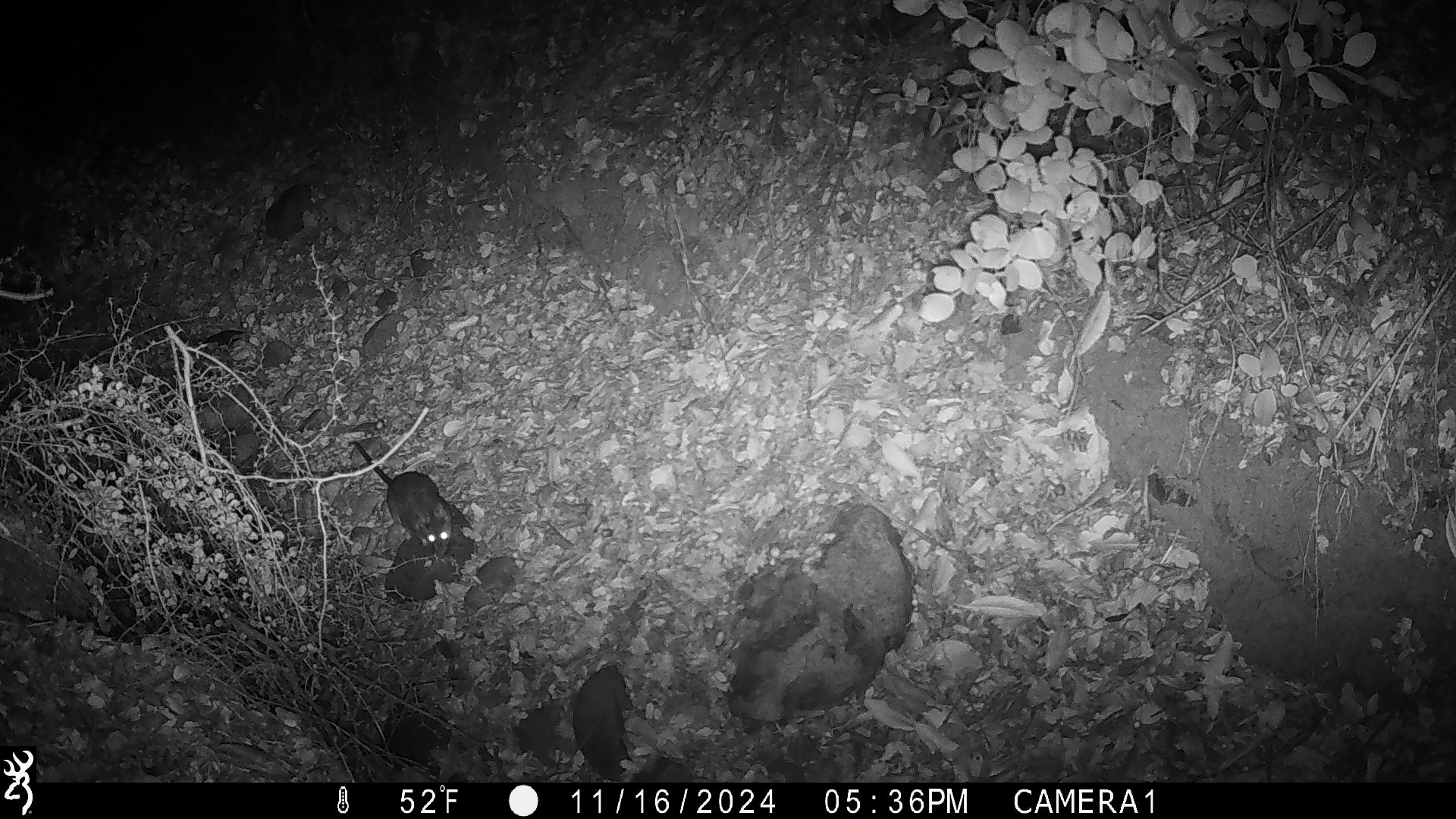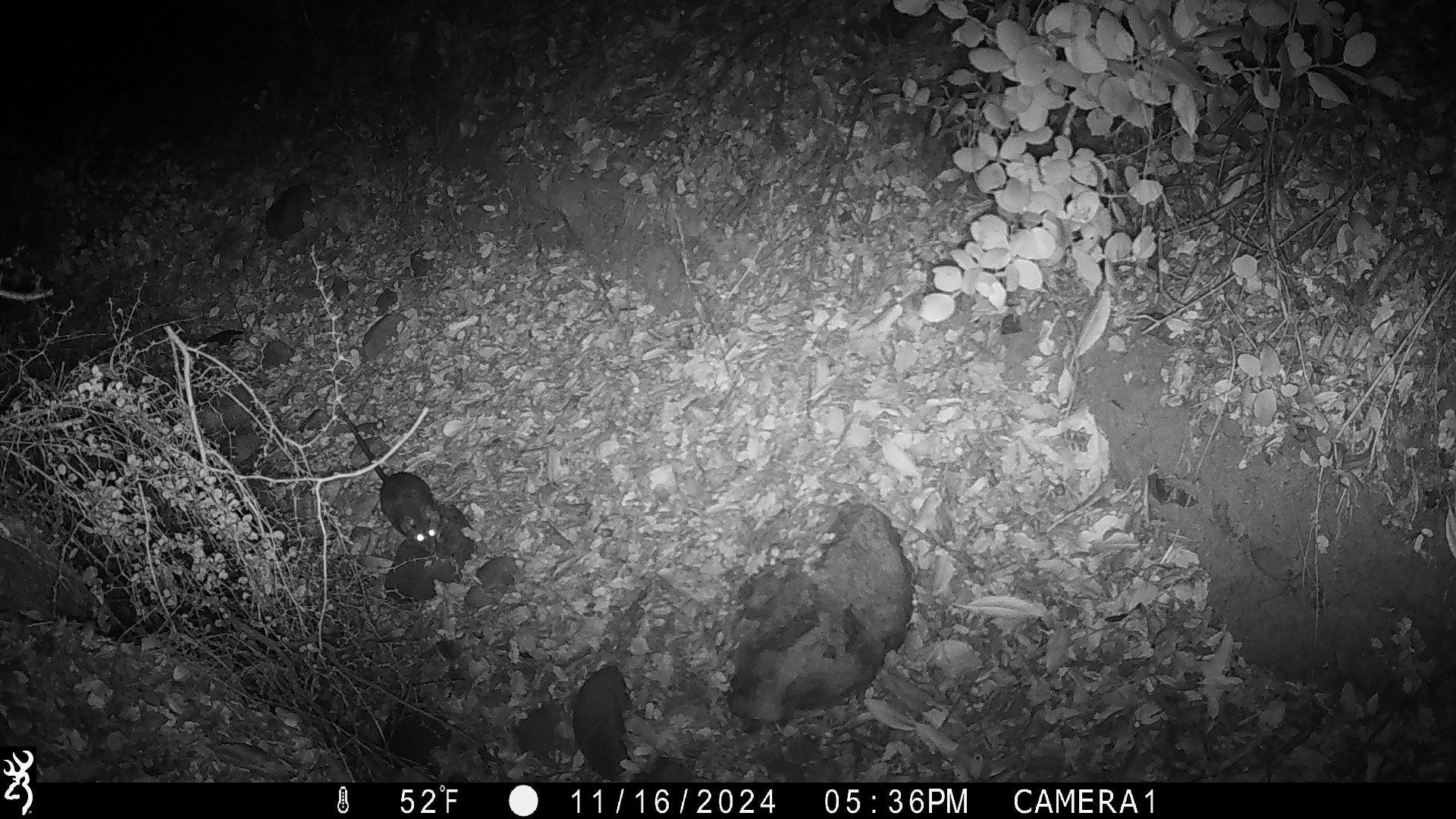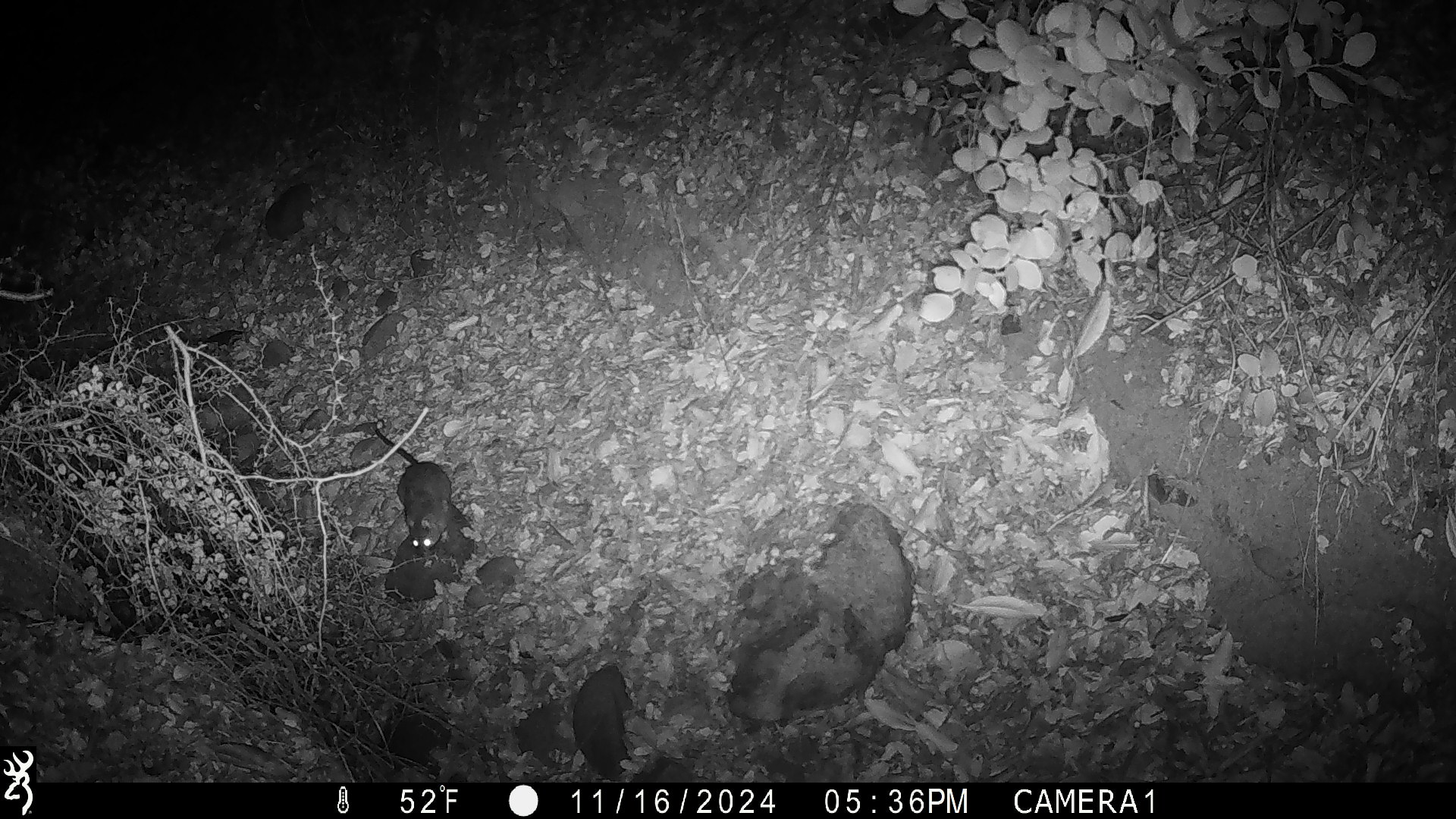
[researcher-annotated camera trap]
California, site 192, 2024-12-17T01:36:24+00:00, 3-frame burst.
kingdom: Animalia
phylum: Chordata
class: Mammalia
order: Rodentia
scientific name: Rodentia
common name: mouse or rat